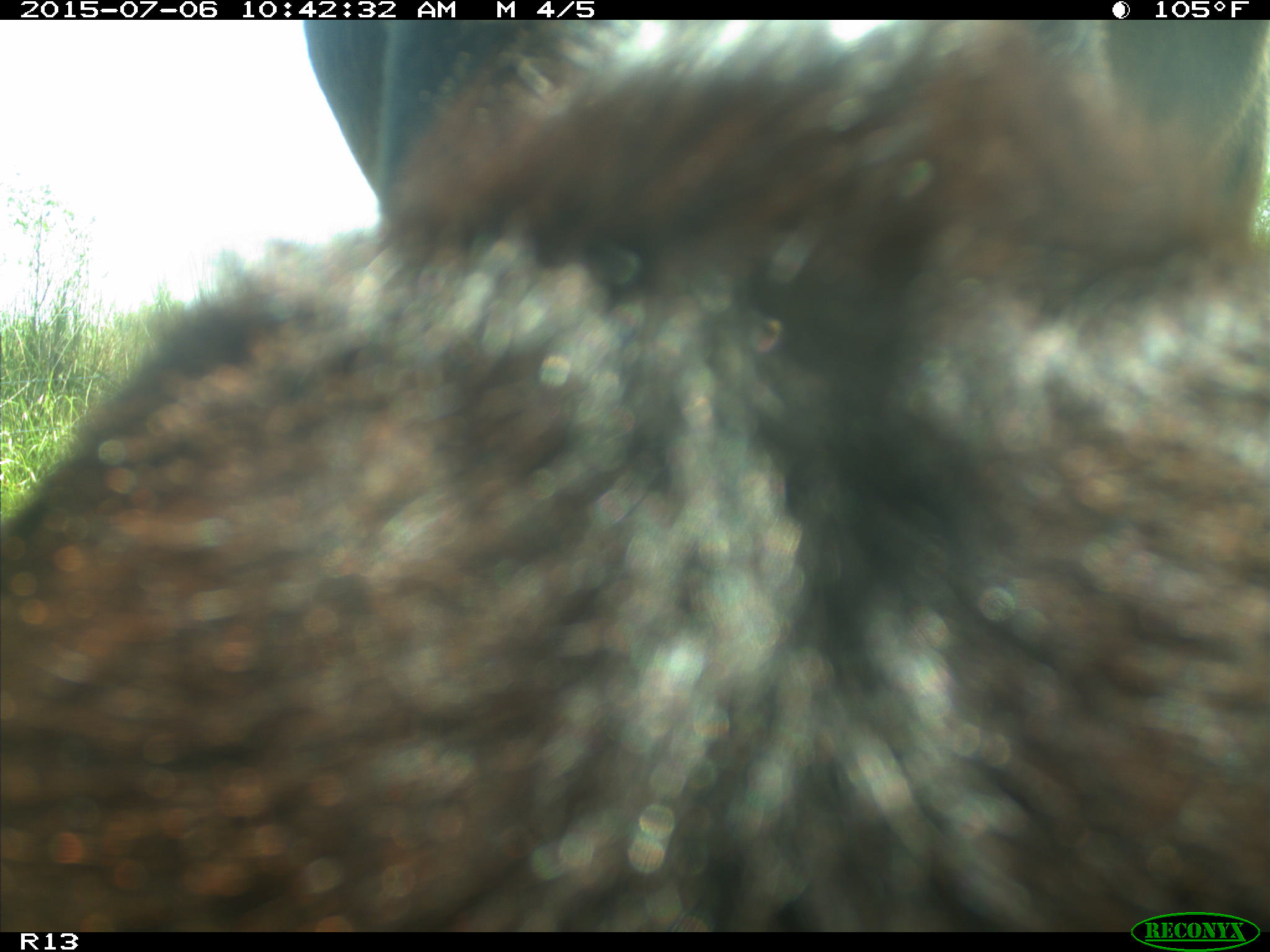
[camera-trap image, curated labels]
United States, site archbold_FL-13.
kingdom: Animalia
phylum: Chordata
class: Mammalia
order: Artiodactyla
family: Bovidae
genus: Bos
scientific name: Bos taurus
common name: domestic cow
Bos taurus (domestic cow).